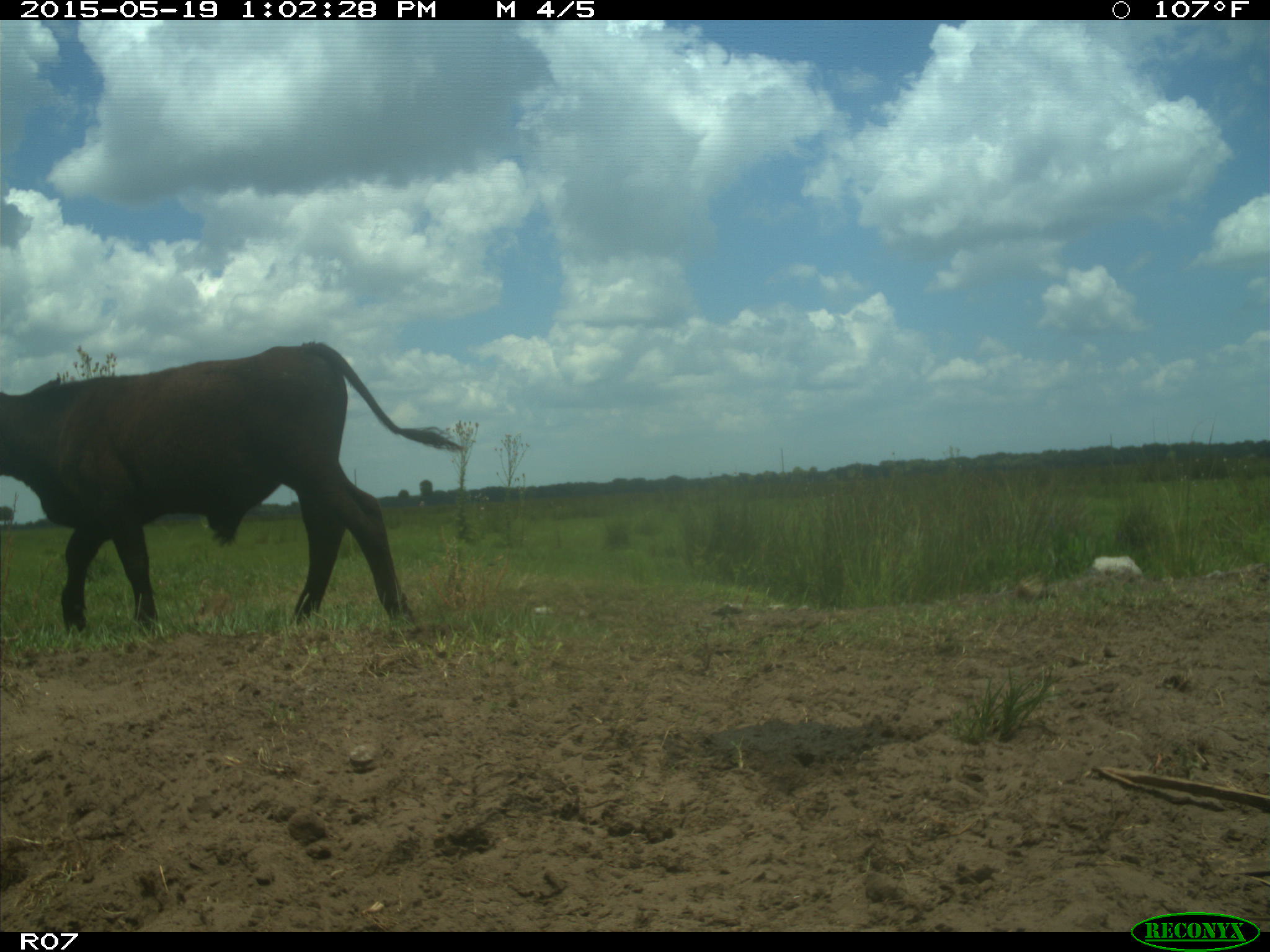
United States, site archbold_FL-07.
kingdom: Animalia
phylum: Chordata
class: Mammalia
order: Artiodactyla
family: Bovidae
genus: Bos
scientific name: Bos taurus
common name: domestic cow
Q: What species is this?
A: Bos taurus (domestic cow).